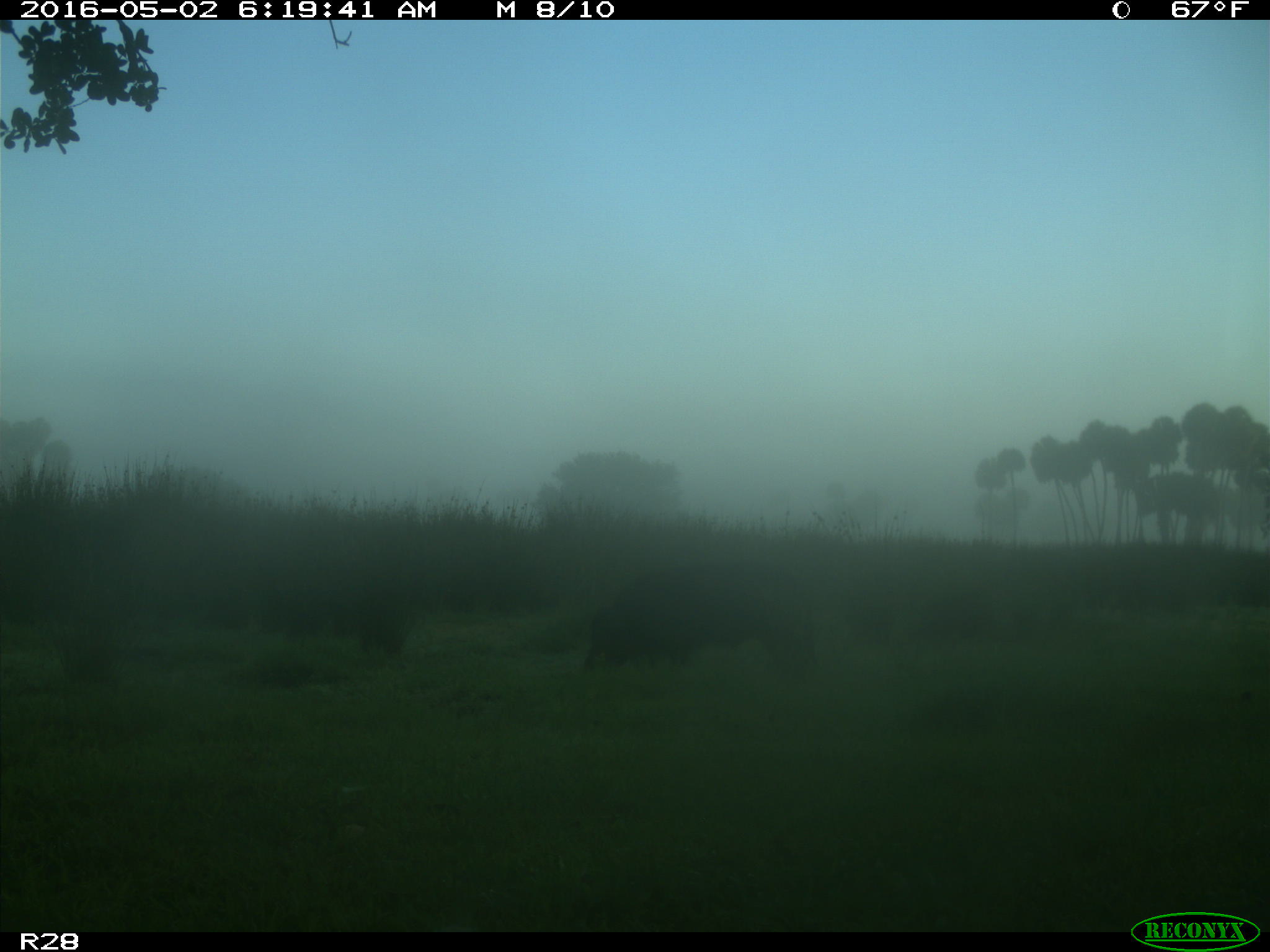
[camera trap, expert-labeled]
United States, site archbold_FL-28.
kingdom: Animalia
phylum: Chordata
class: Mammalia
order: Artiodactyla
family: Suidae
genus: Sus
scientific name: Sus scrofa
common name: wild boar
Sus scrofa (wild boar).